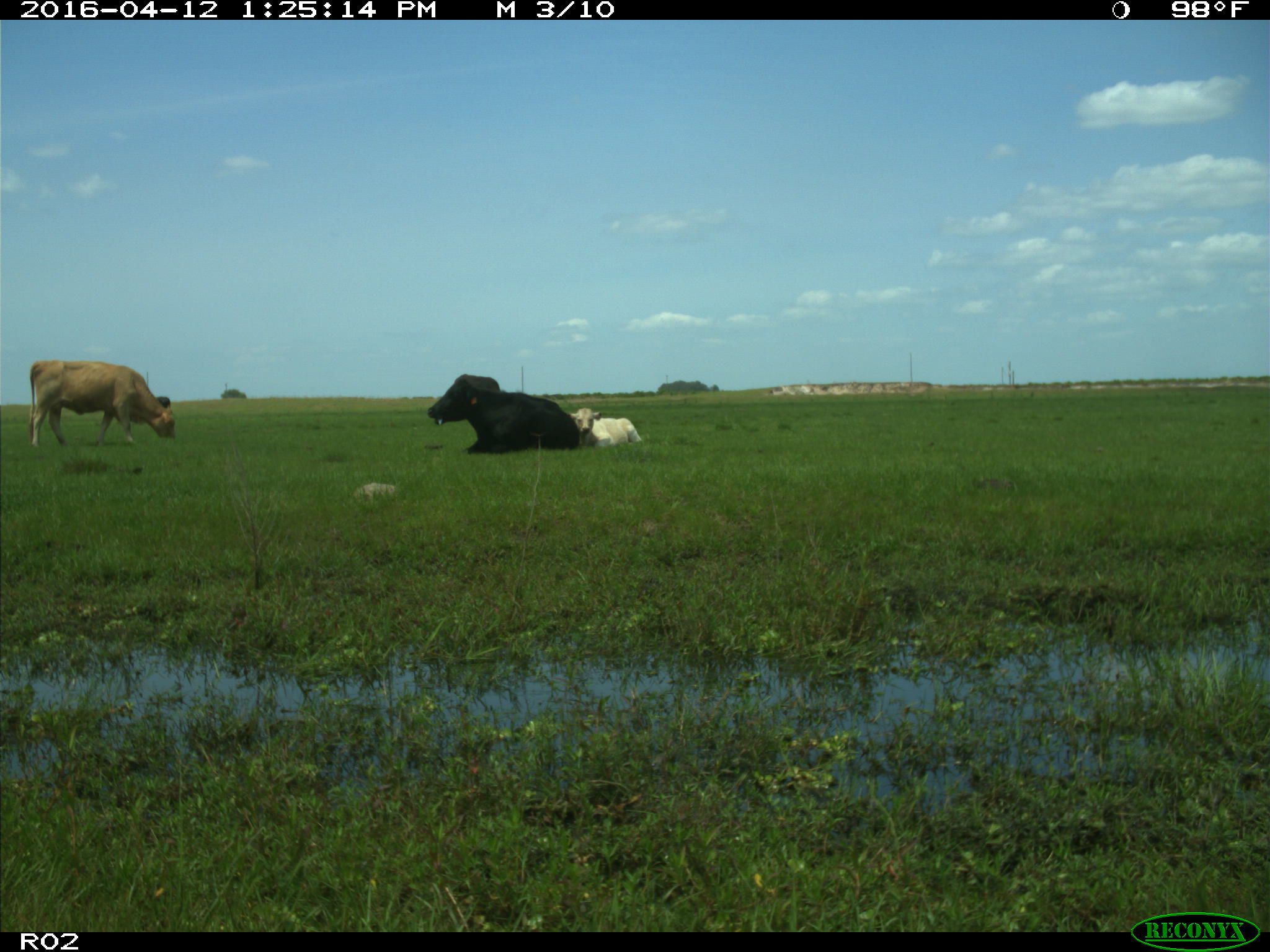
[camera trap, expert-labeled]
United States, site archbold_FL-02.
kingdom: Animalia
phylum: Chordata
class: Mammalia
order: Artiodactyla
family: Bovidae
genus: Bos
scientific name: Bos taurus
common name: domestic cow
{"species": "Bos taurus (domestic cow)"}